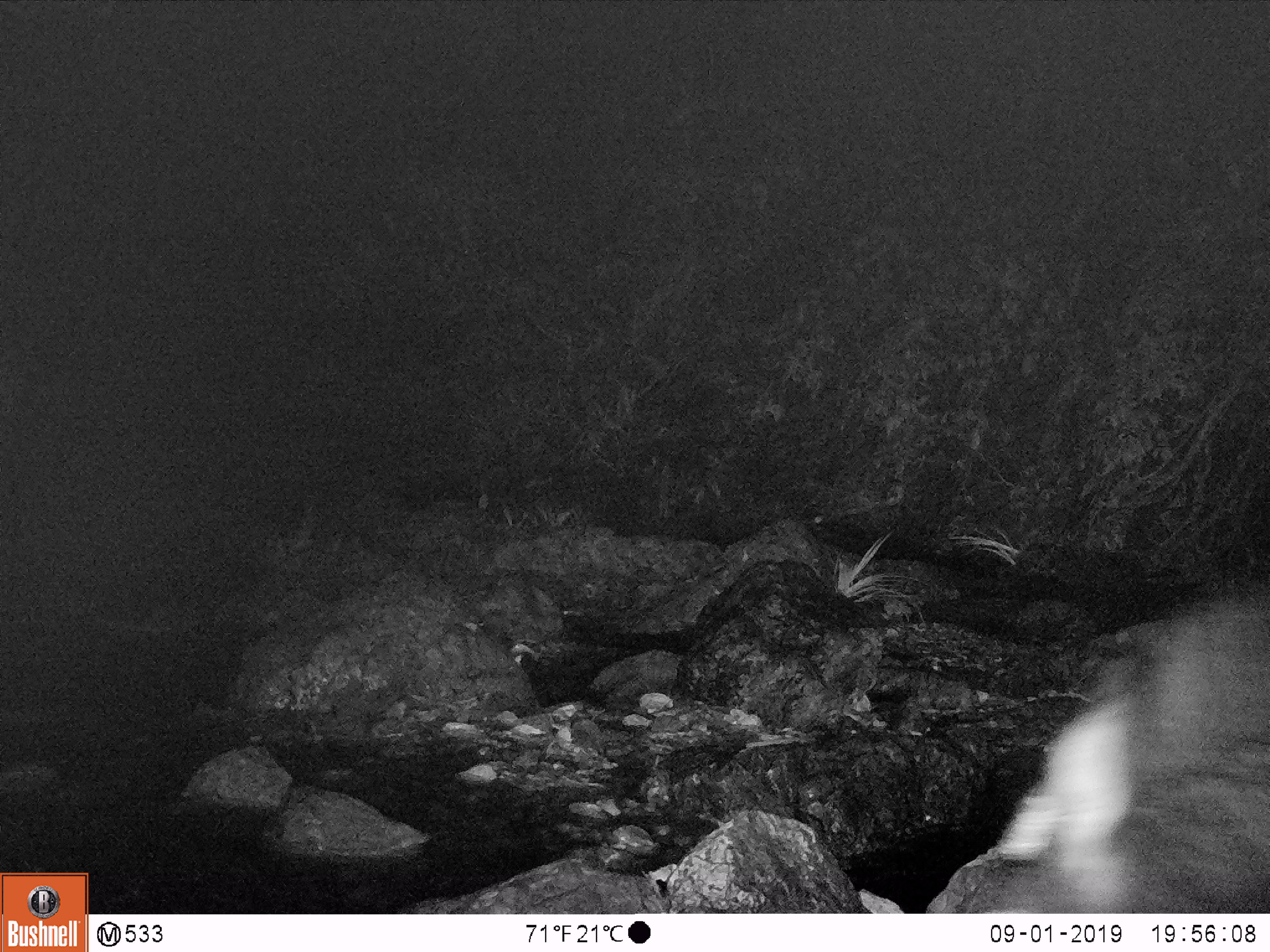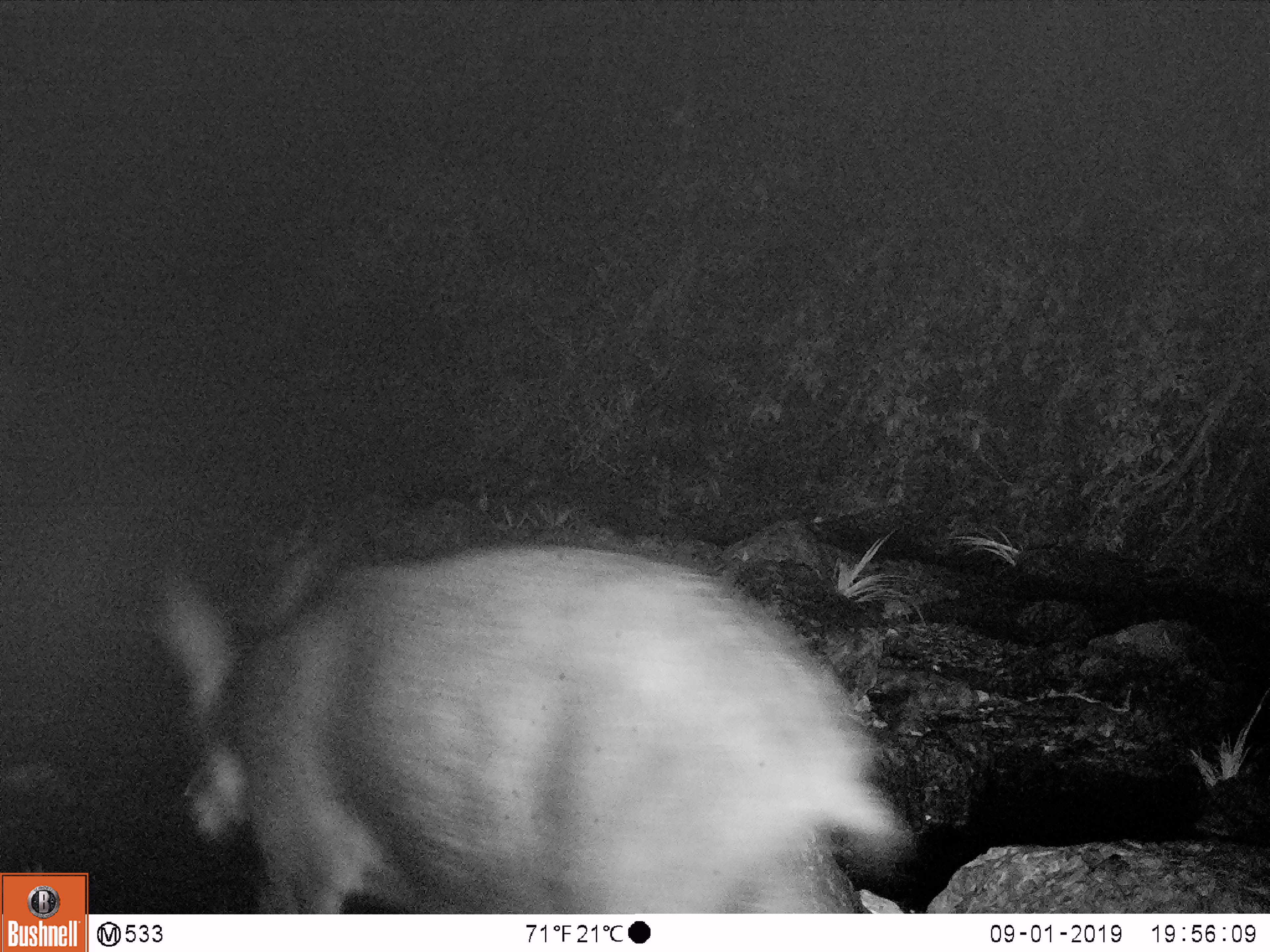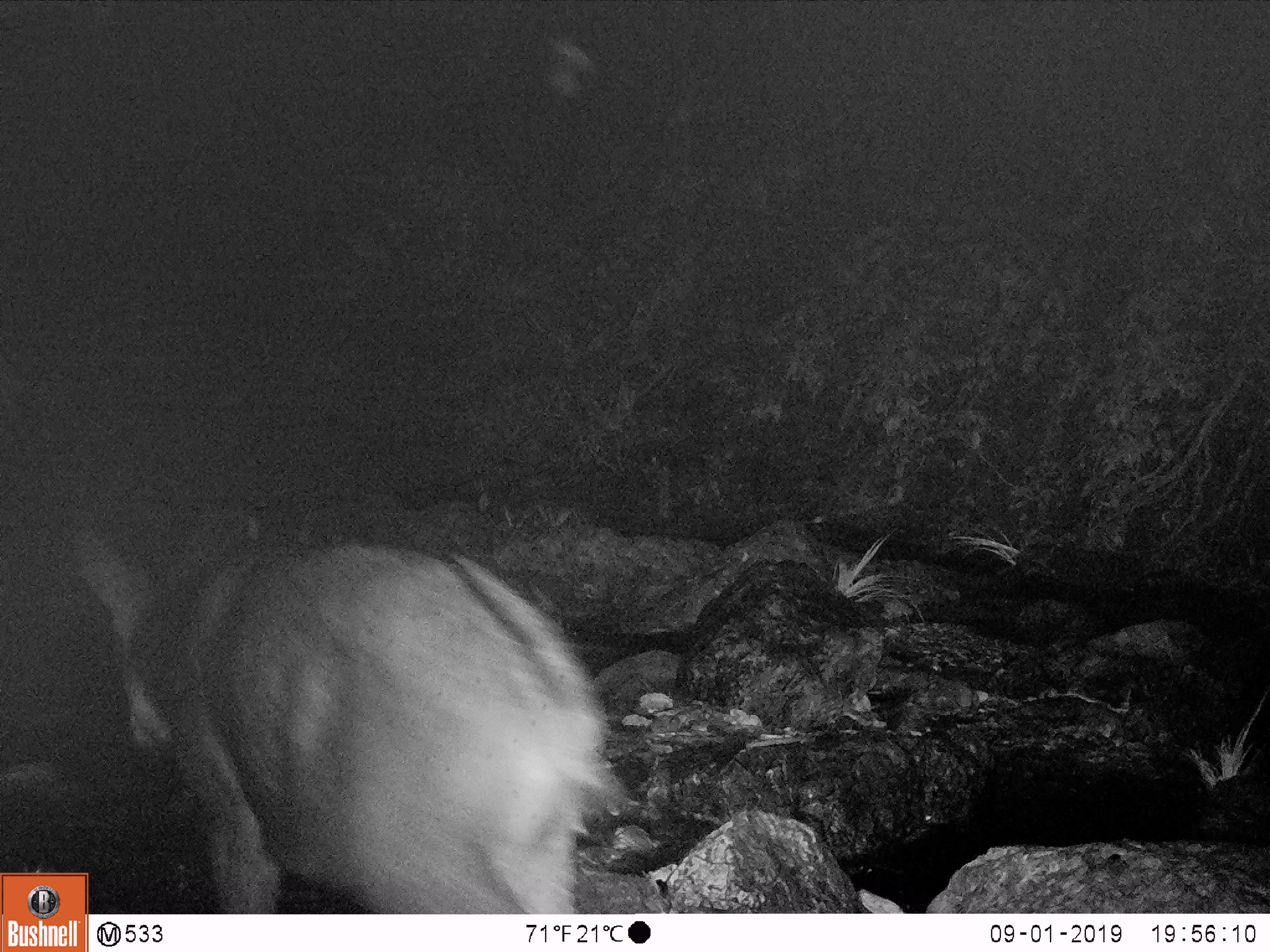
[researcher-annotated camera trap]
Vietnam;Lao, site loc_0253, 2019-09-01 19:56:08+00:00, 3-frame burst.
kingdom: Animalia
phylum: Chordata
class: Mammalia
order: Artiodactyla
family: Bovidae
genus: Capricornis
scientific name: Capricornis sumatraensis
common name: chinese serow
Chinese serow (Capricornis sumatraensis). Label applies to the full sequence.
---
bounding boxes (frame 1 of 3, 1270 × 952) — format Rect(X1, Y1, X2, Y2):
chinese serow: Rect(1001, 591, 1263, 912)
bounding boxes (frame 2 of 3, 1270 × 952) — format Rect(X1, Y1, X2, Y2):
chinese serow: Rect(164, 541, 905, 913)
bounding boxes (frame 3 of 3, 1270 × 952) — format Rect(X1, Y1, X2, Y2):
chinese serow: Rect(69, 507, 626, 913)